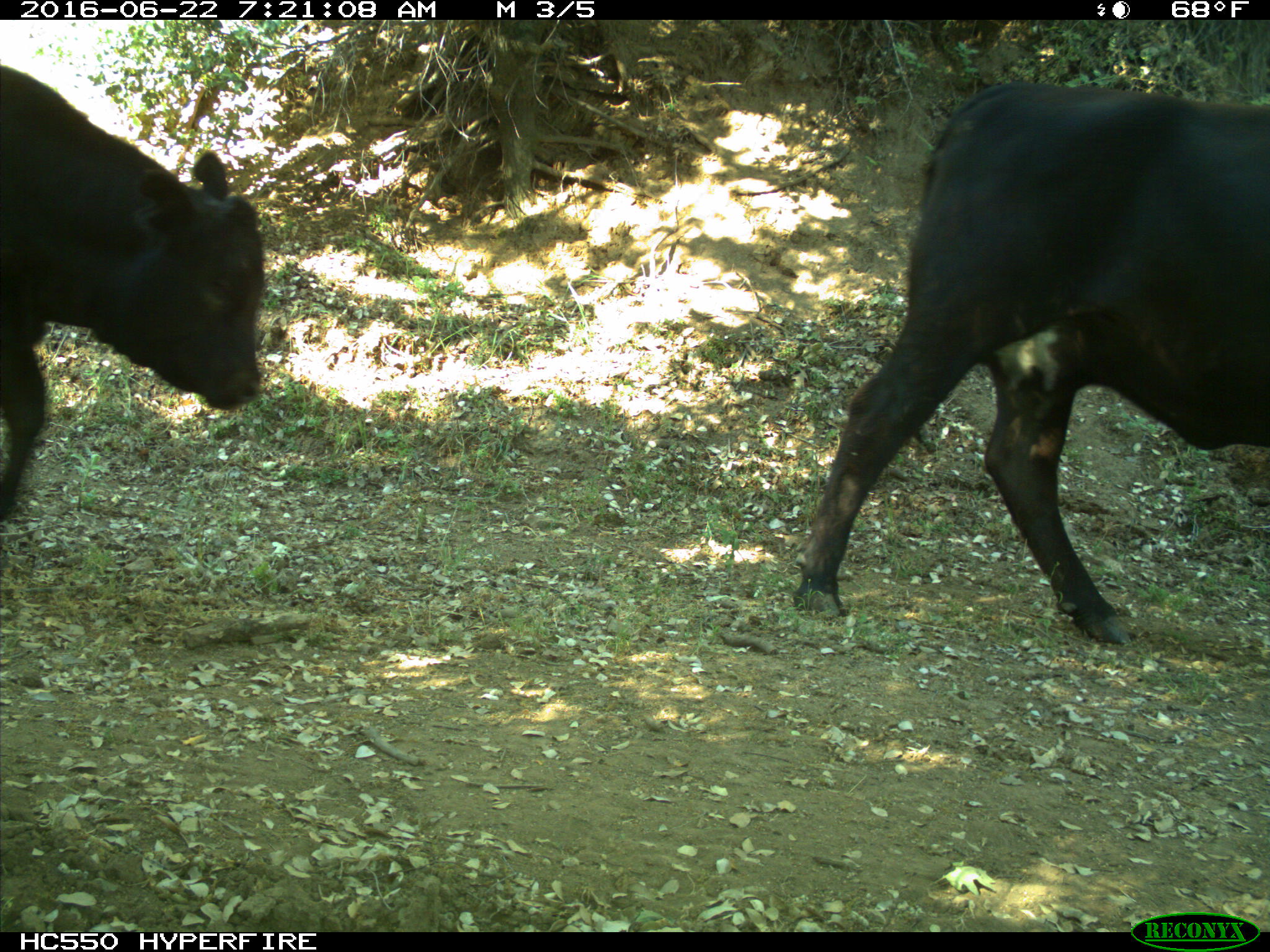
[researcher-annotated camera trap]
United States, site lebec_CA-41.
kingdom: Animalia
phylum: Chordata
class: Mammalia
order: Artiodactyla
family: Bovidae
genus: Bos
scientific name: Bos taurus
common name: domestic cow